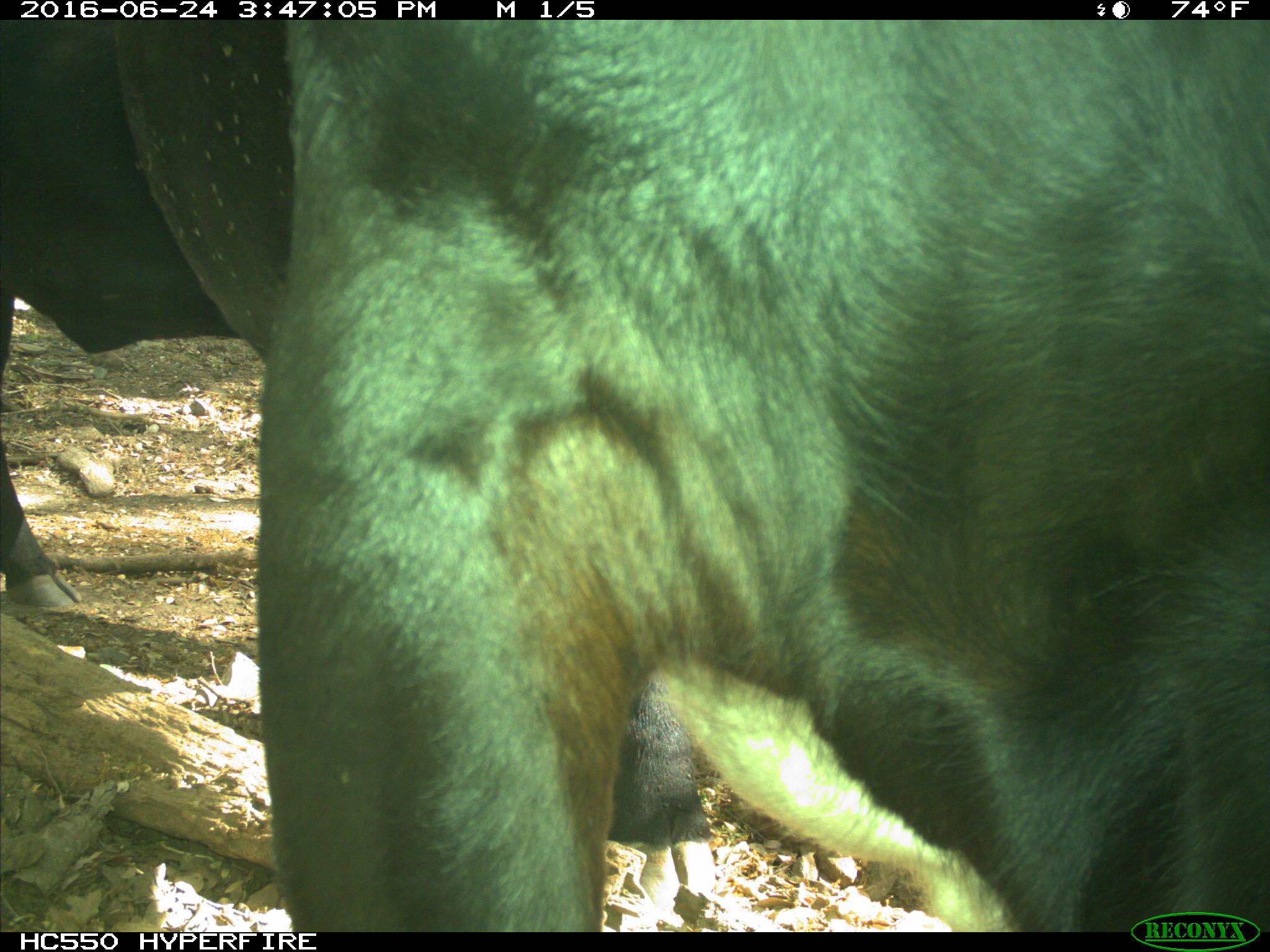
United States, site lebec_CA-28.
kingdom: Animalia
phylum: Chordata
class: Mammalia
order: Artiodactyla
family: Bovidae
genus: Bos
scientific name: Bos taurus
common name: domestic cow